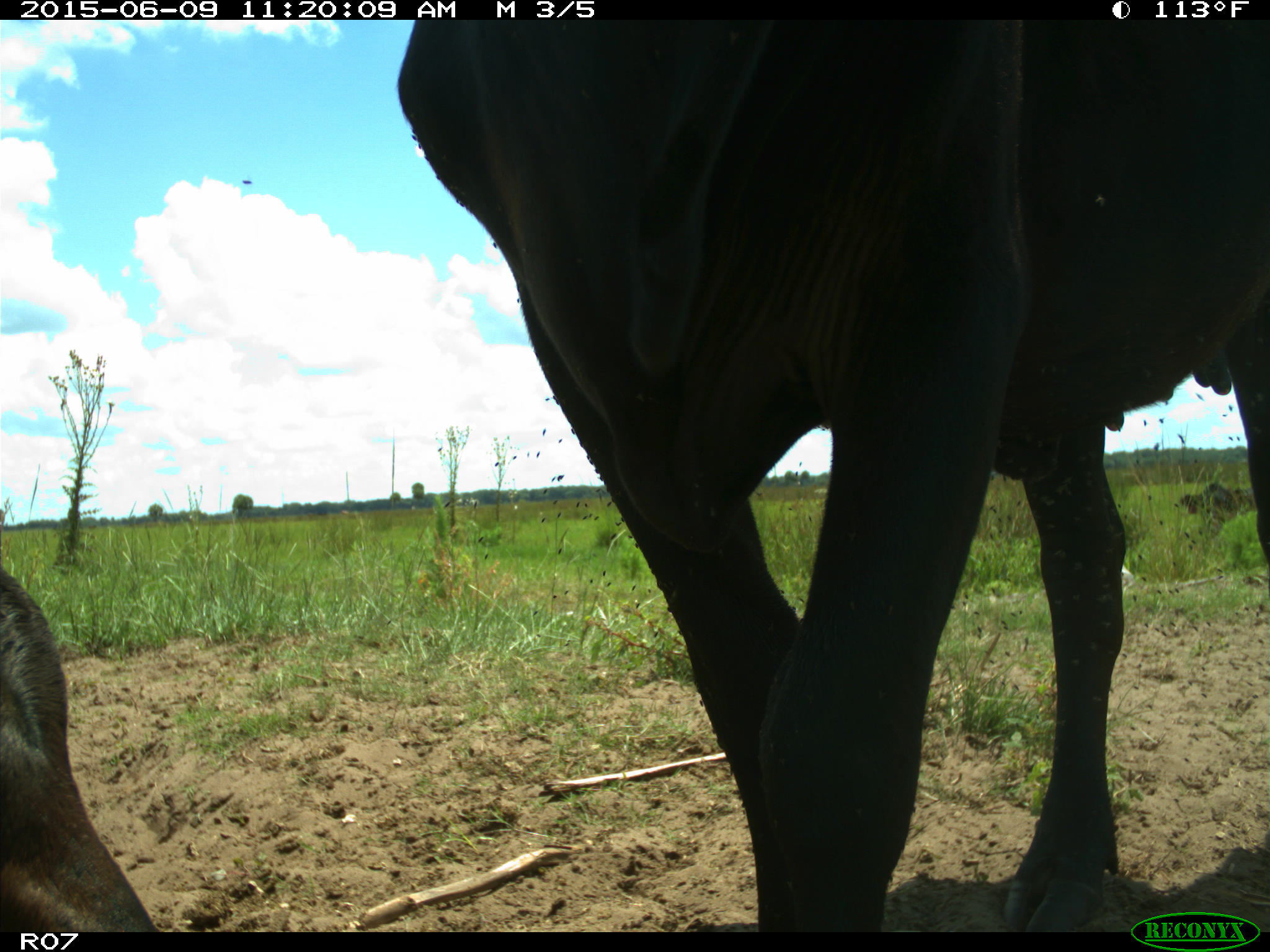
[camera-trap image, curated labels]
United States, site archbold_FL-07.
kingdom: Animalia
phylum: Chordata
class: Mammalia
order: Artiodactyla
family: Bovidae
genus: Bos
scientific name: Bos taurus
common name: domestic cow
Bos taurus (domestic cow).